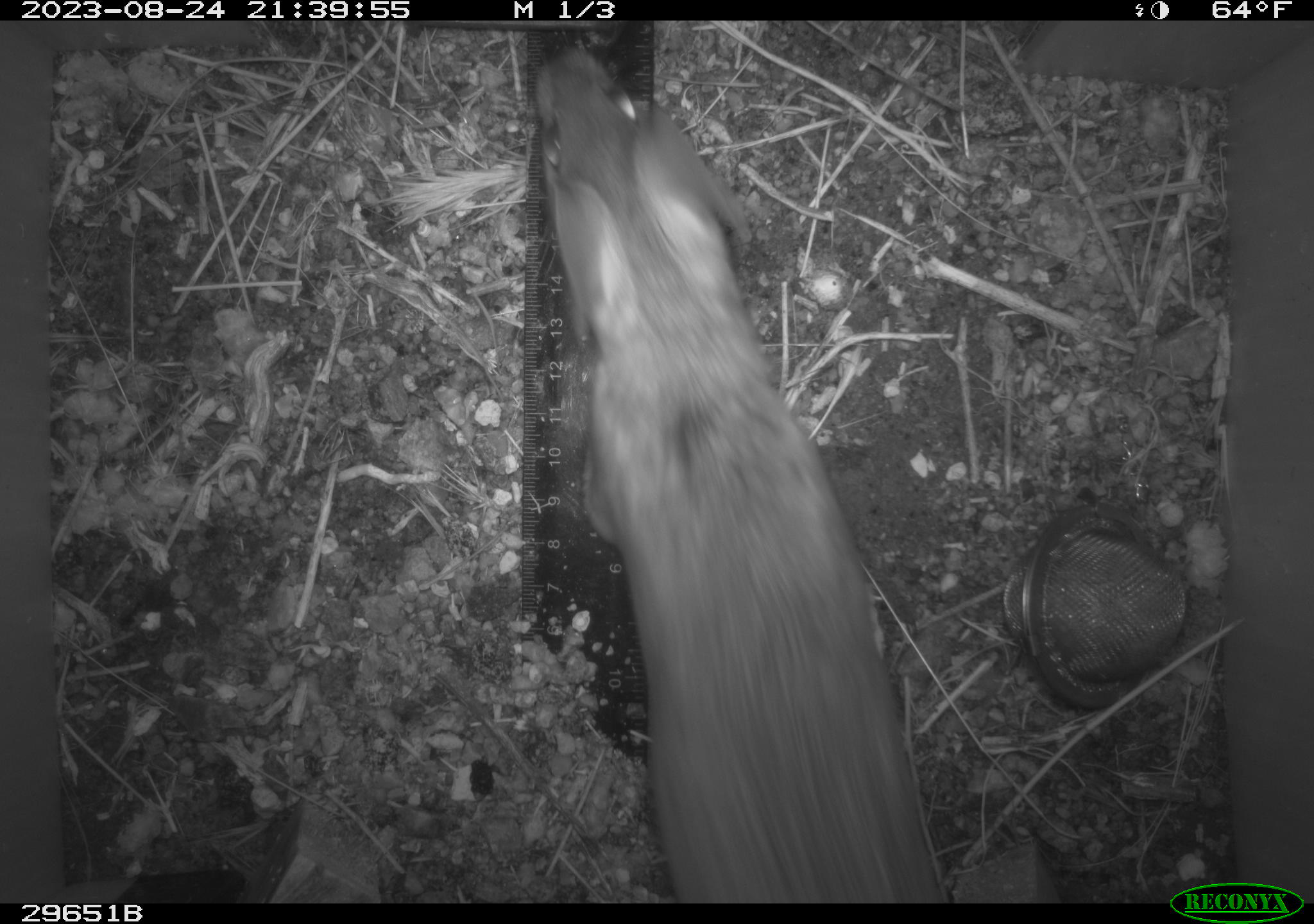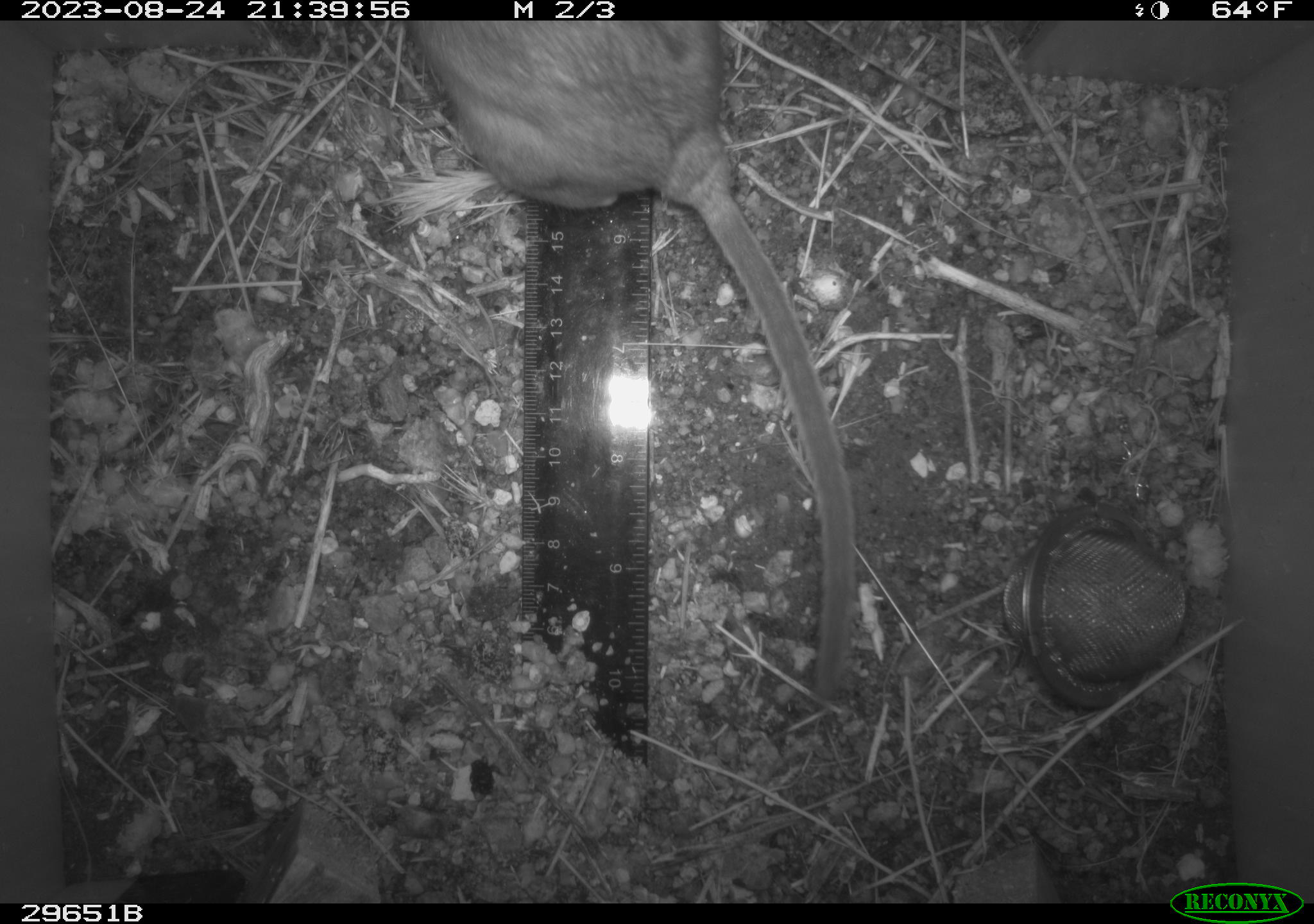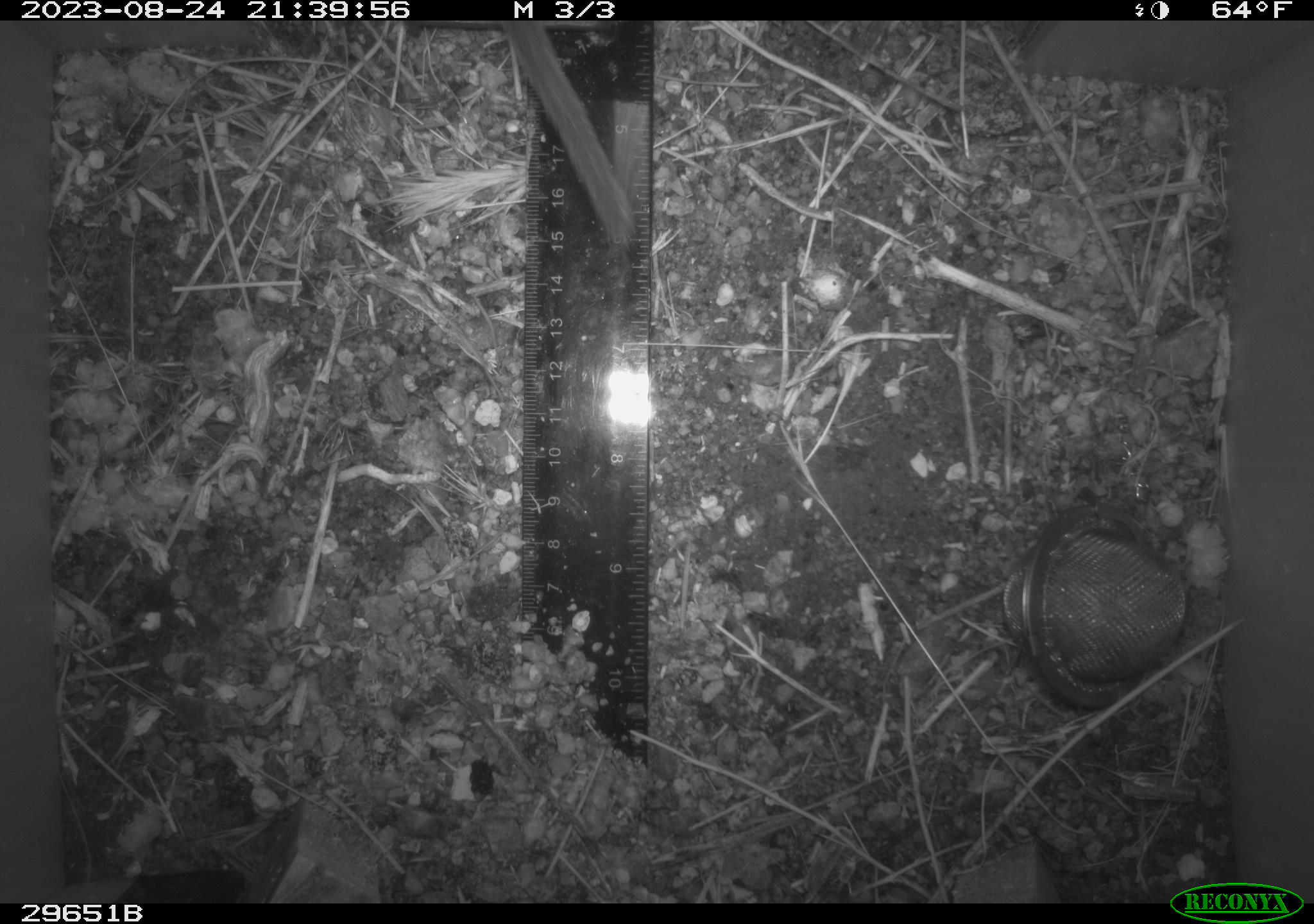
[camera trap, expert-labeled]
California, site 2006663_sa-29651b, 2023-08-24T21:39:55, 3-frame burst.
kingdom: Animalia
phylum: Chordata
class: Mammalia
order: Rodentia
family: Cricetidae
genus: Neotoma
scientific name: Neotoma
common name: pack rat or woodrat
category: neotoma species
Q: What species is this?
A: Neotoma species (pack rat or woodrat) (Neotoma).